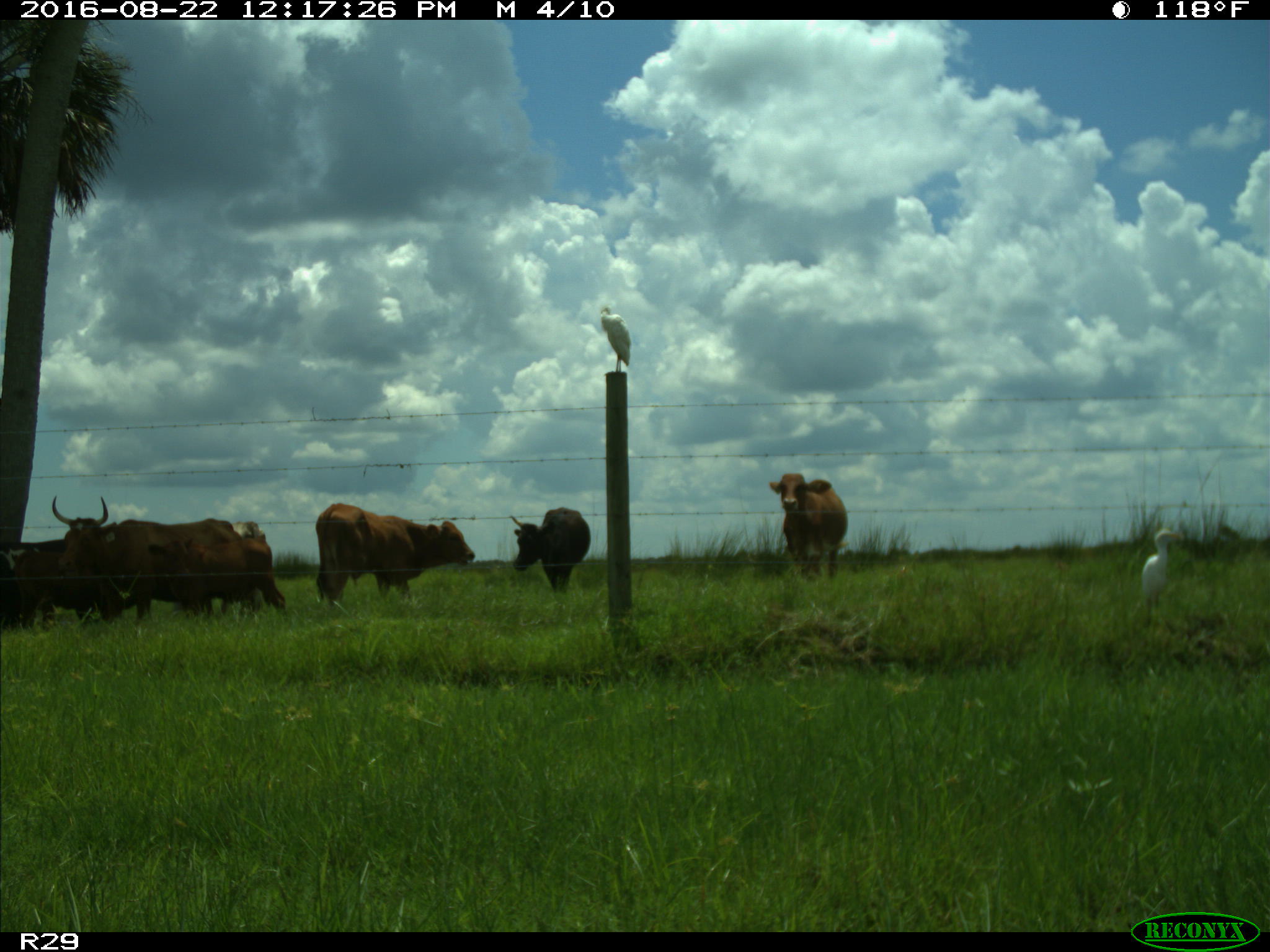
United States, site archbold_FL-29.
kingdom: Animalia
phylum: Chordata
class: Mammalia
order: Artiodactyla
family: Bovidae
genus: Bos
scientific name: Bos taurus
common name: domestic cow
Bos taurus (domestic cow).